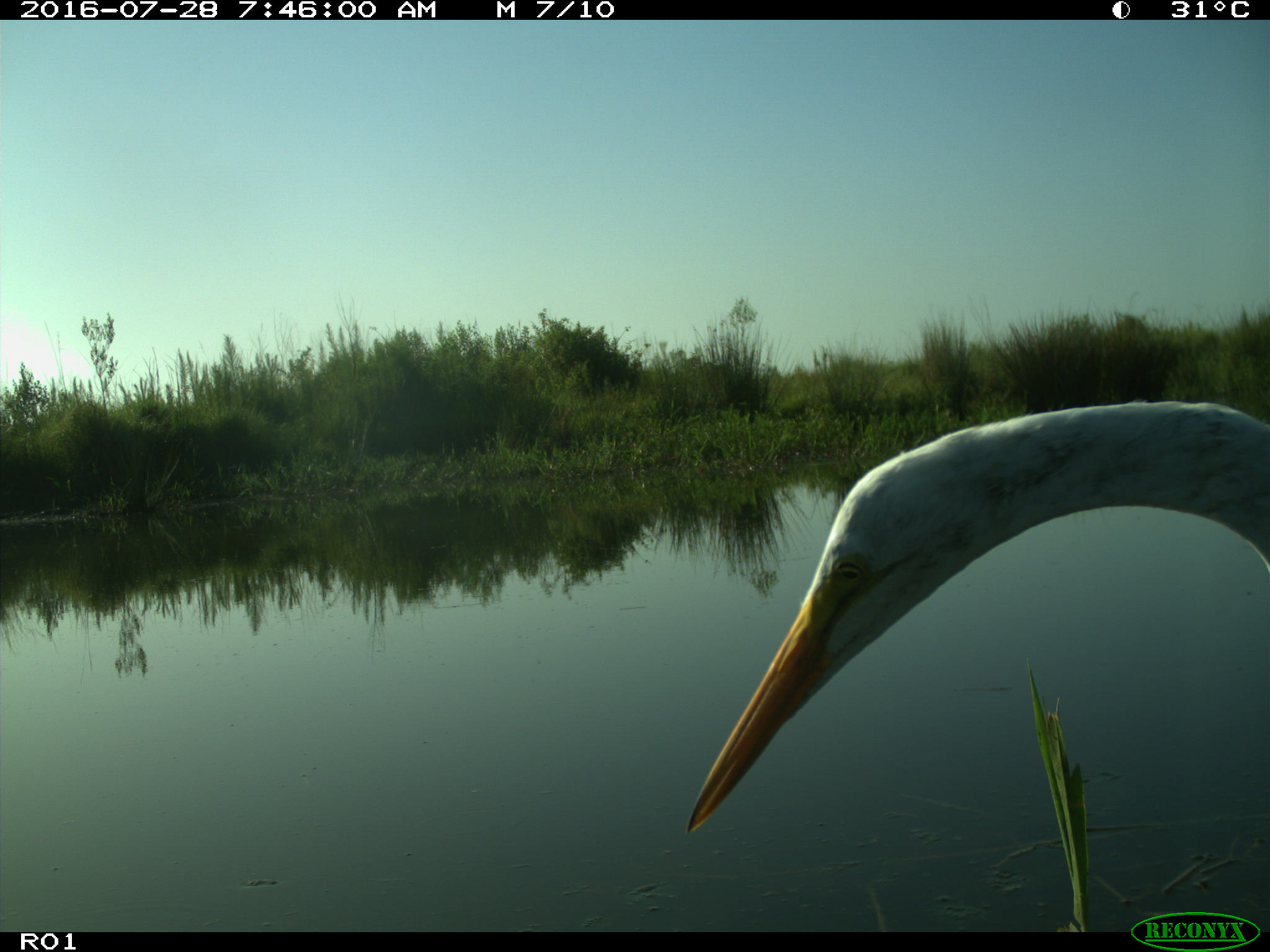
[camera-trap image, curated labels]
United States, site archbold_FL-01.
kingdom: Animalia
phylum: Chordata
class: Mammalia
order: Artiodactyla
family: Bovidae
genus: Bos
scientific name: Bos taurus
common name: domestic cow